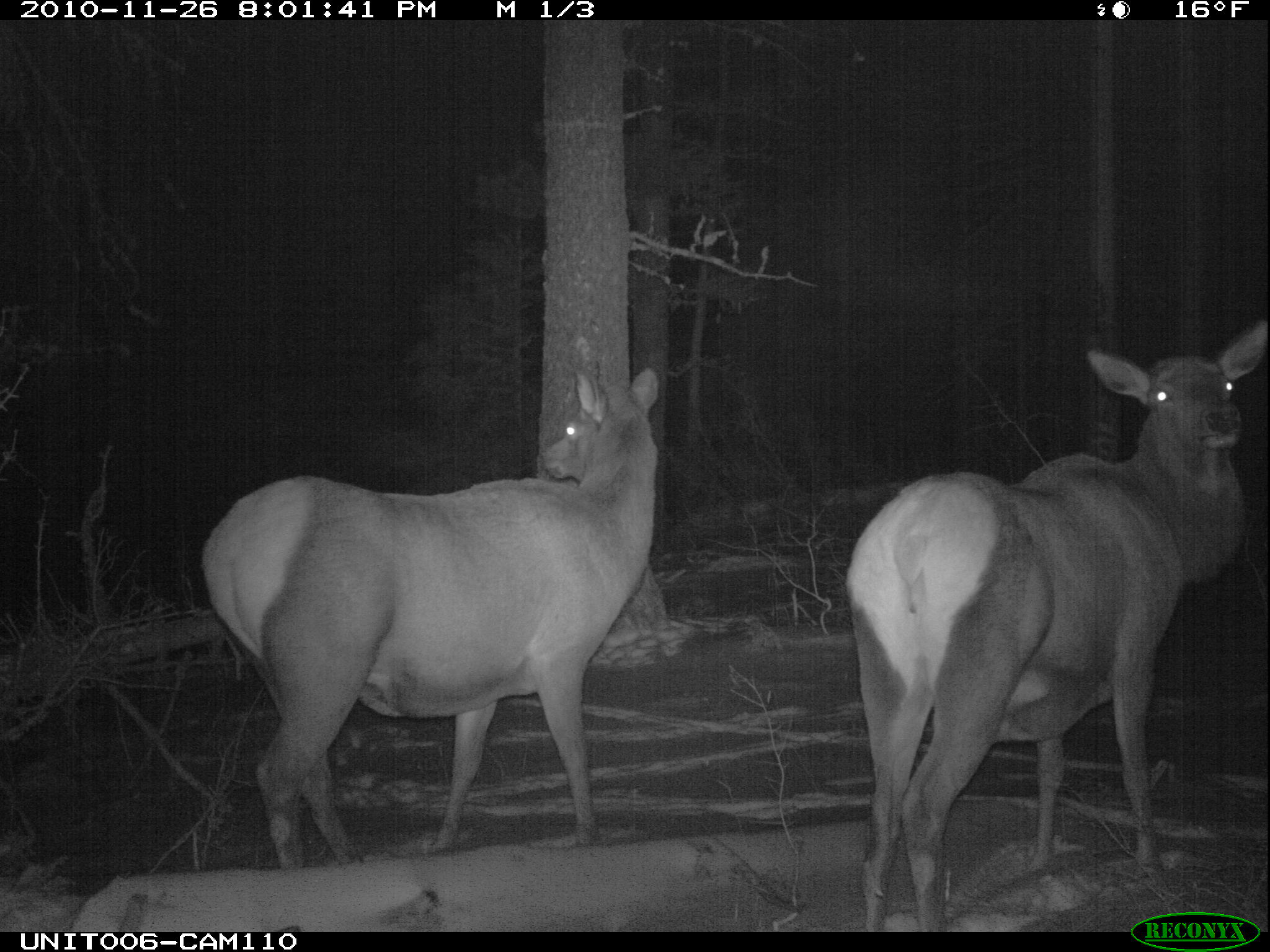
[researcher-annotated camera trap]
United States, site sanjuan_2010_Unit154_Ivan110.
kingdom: Animalia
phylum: Chordata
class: Mammalia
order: Artiodactyla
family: Cervidae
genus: Cervus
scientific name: Cervus elaphus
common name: red deer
Cervus elaphus (red deer).